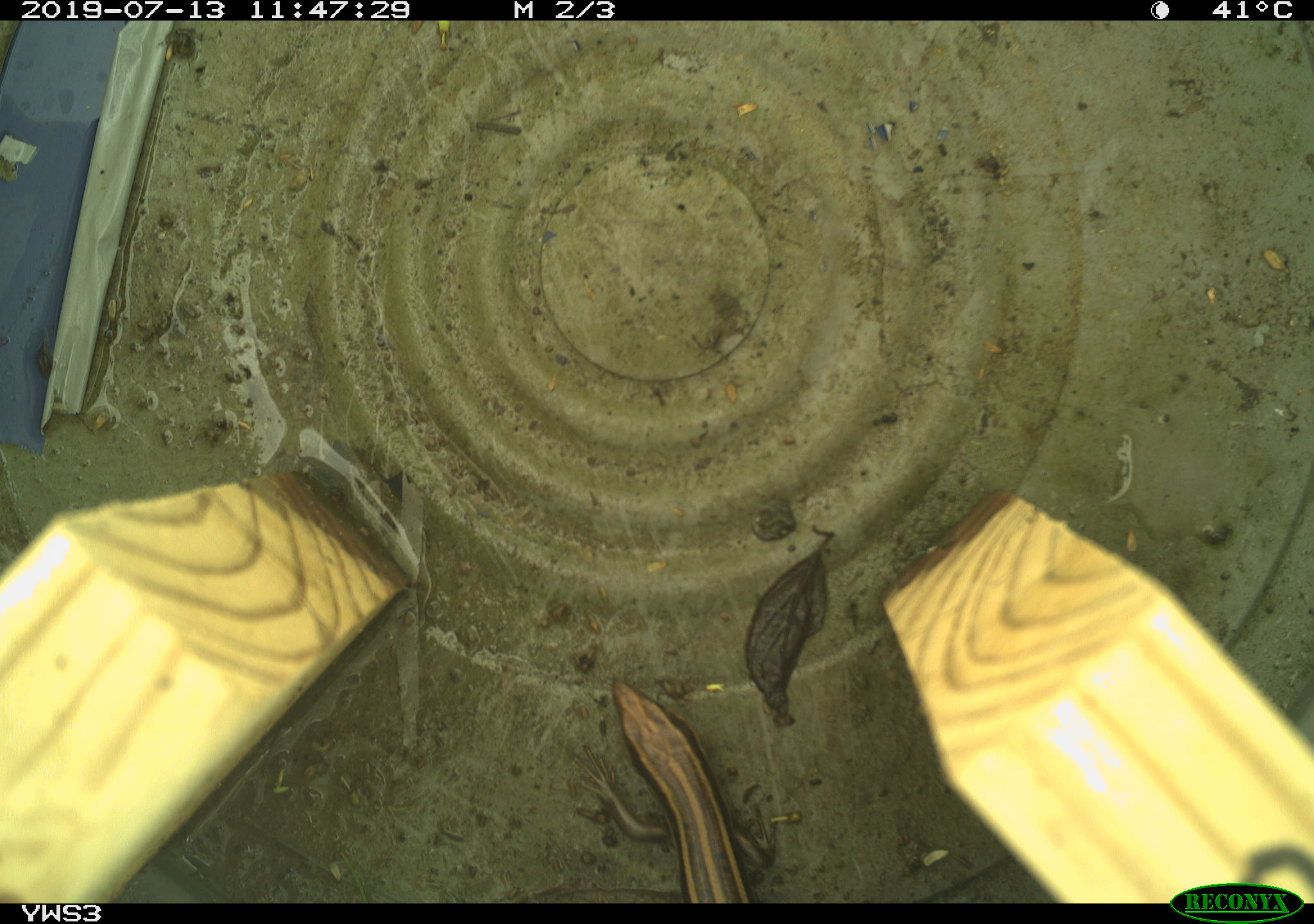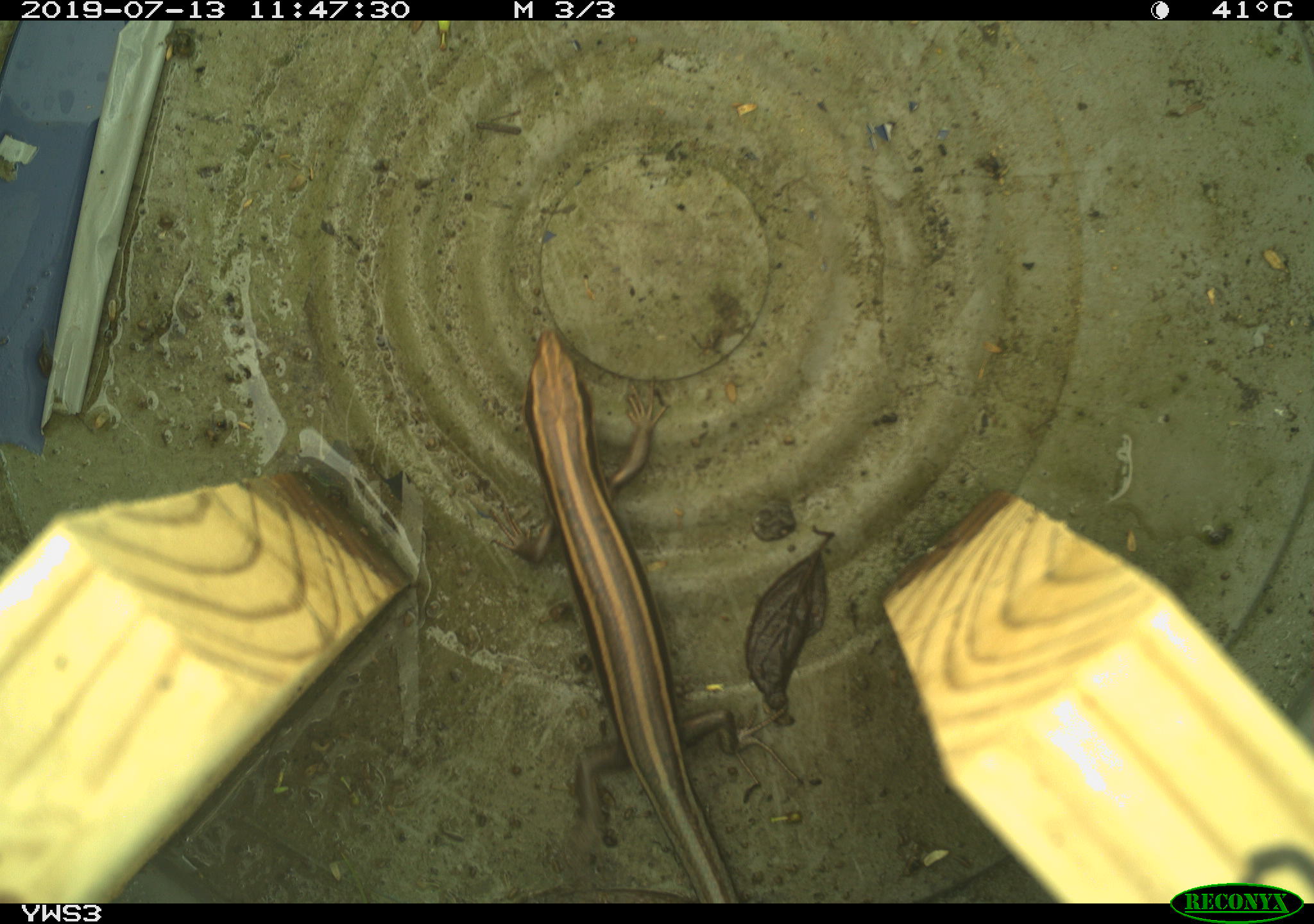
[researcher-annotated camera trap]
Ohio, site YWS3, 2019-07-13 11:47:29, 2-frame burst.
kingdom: Animalia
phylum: Chordata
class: Reptilia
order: Squamata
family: Scincidae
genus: Plestiodon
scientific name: Plestiodon fasciatus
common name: common five-lined skink